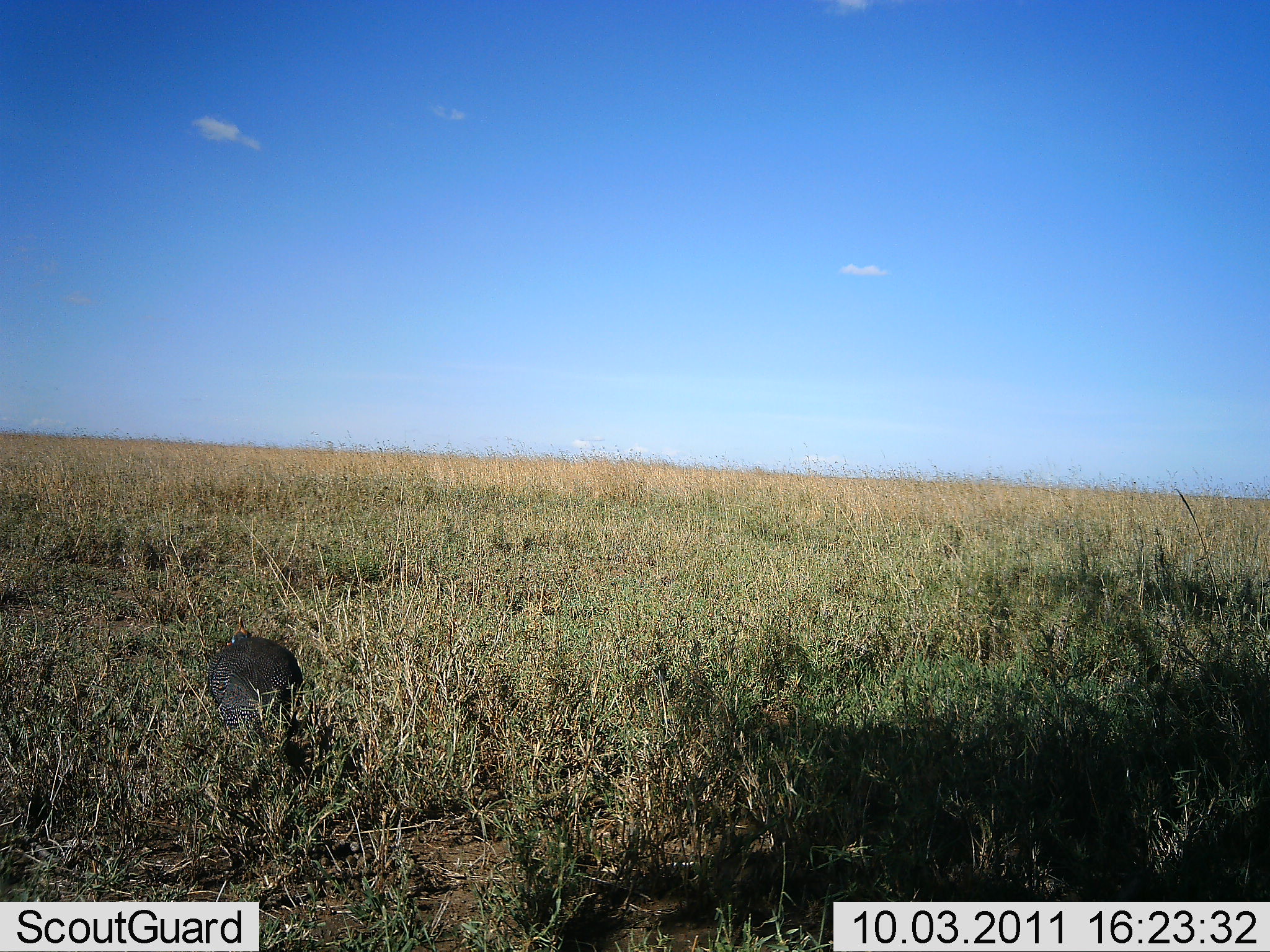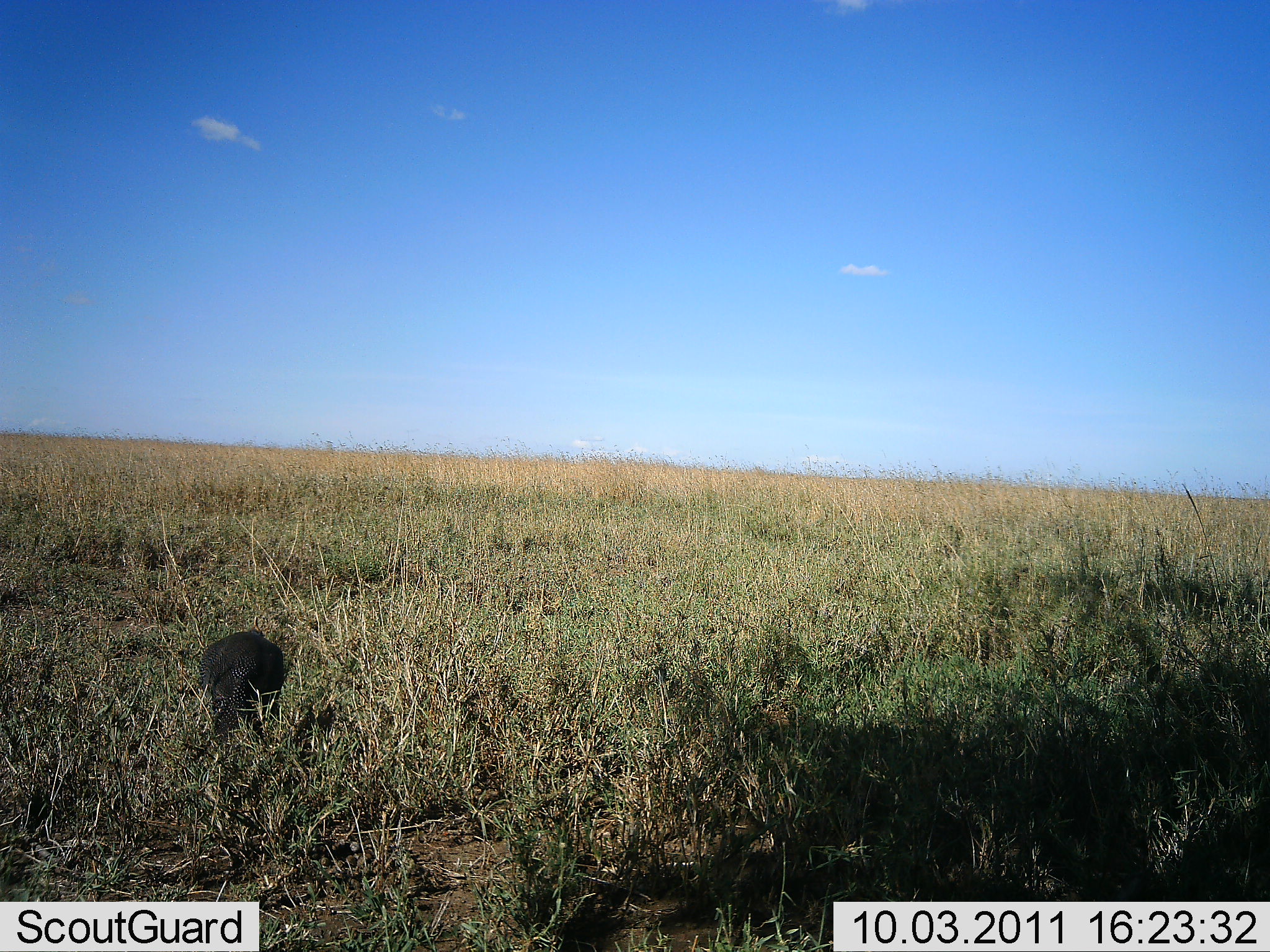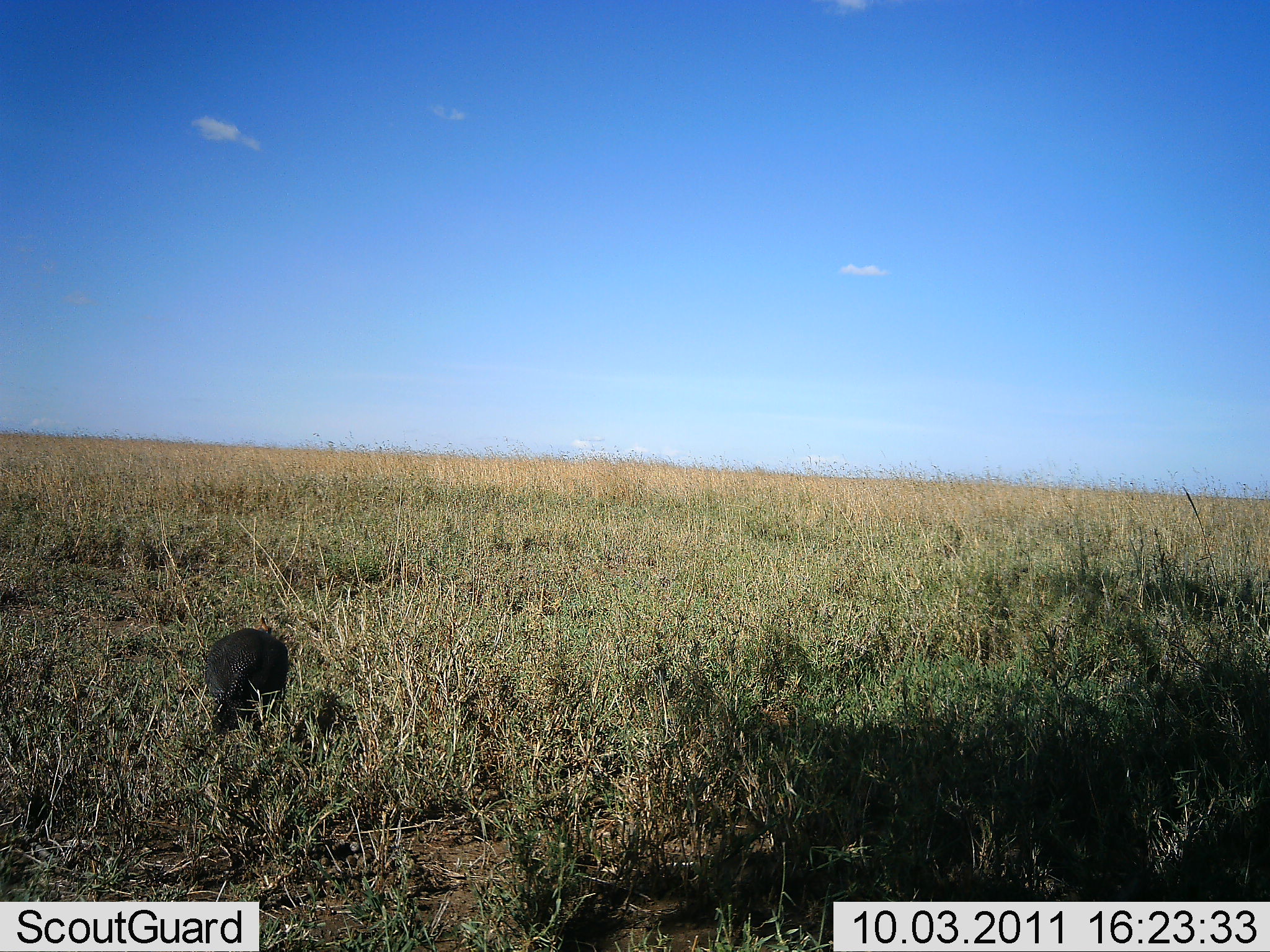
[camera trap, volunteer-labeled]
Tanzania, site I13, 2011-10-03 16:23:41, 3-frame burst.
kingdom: Animalia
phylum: Chordata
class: Aves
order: Galliformes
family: Numididae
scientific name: Numididae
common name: guinea fowl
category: guineafowl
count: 1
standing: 43%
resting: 7%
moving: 29%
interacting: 0%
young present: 0%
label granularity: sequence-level